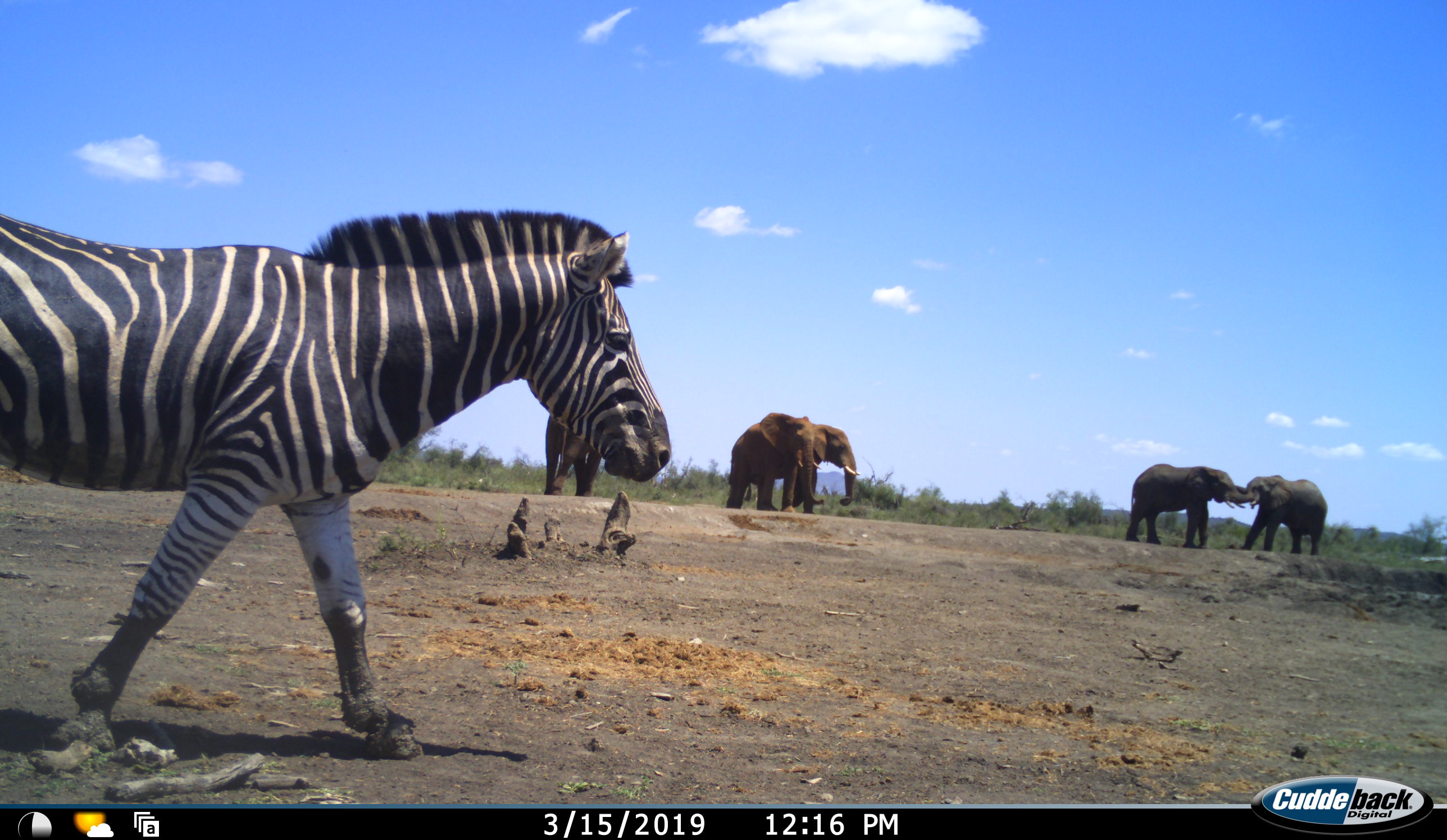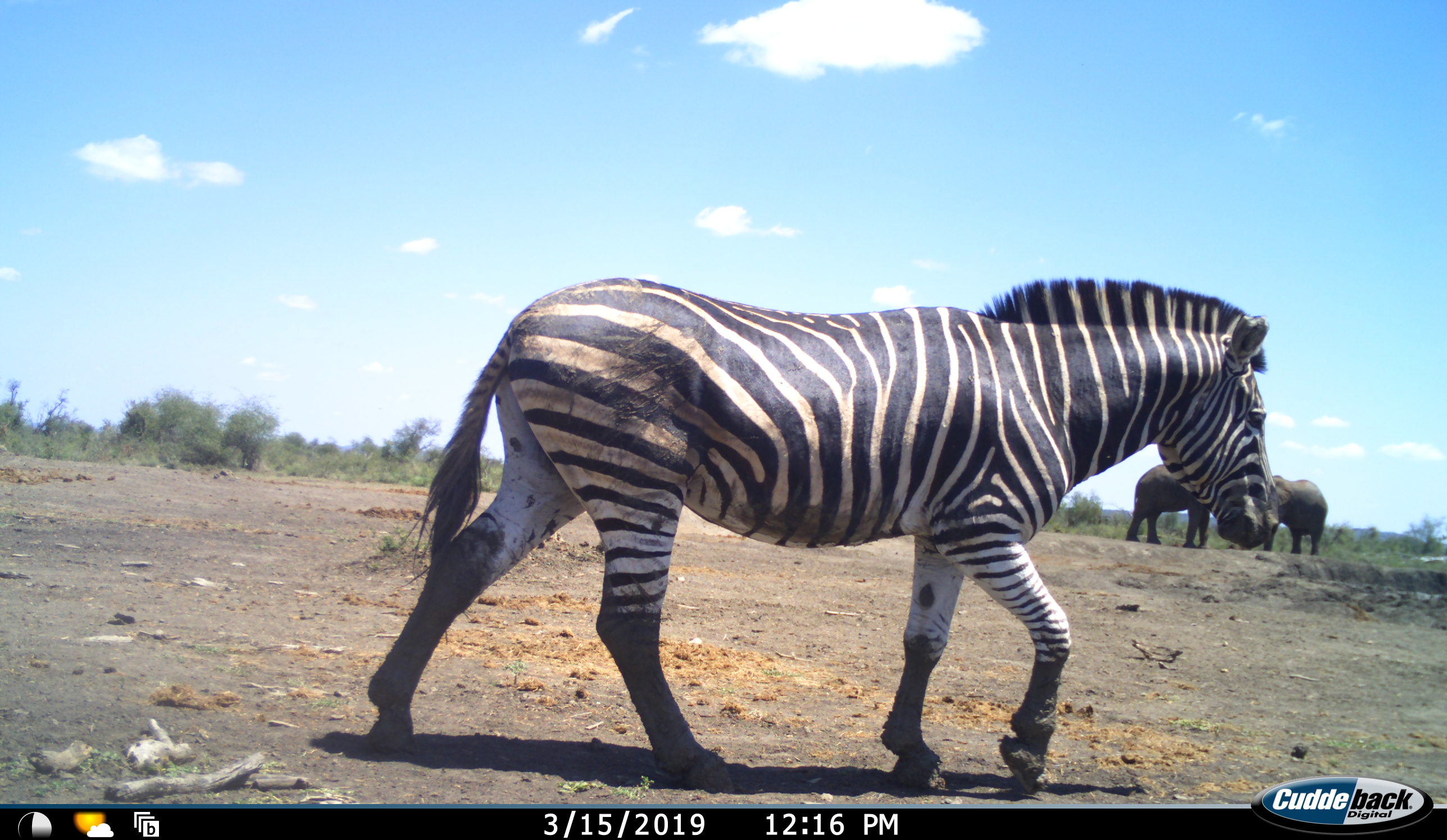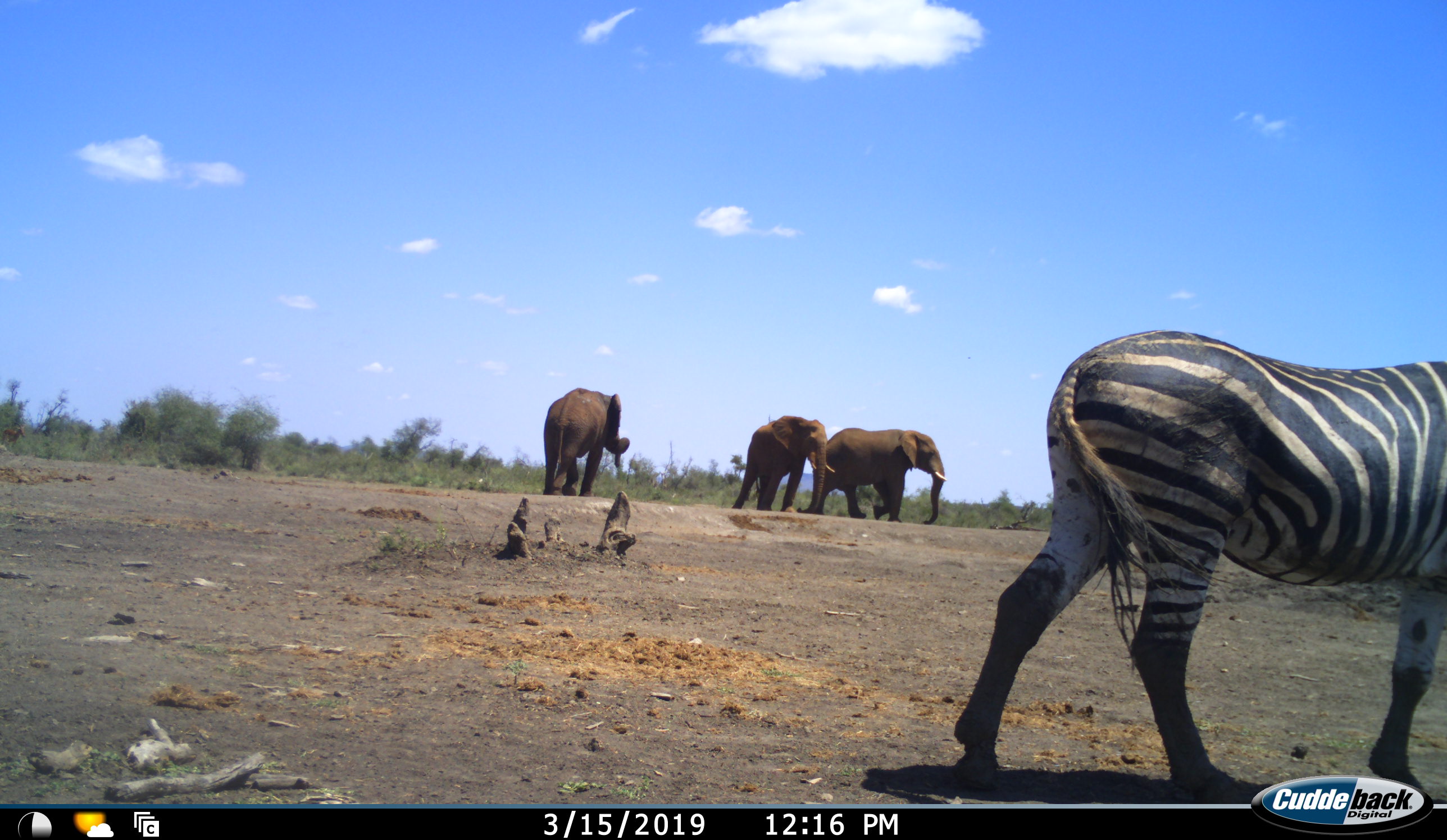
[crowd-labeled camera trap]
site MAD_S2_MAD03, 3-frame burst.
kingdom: Animalia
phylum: Chordata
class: Mammalia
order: Proboscidea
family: Elephantidae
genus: Loxodonta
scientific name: Loxodonta africana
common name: african bush elephant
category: elephant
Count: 5.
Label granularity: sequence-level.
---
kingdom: Animalia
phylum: Chordata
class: Mammalia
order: Perissodactyla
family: Equidae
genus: Equus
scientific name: Equus quagga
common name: plains zebra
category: zebraplains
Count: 1.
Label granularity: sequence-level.